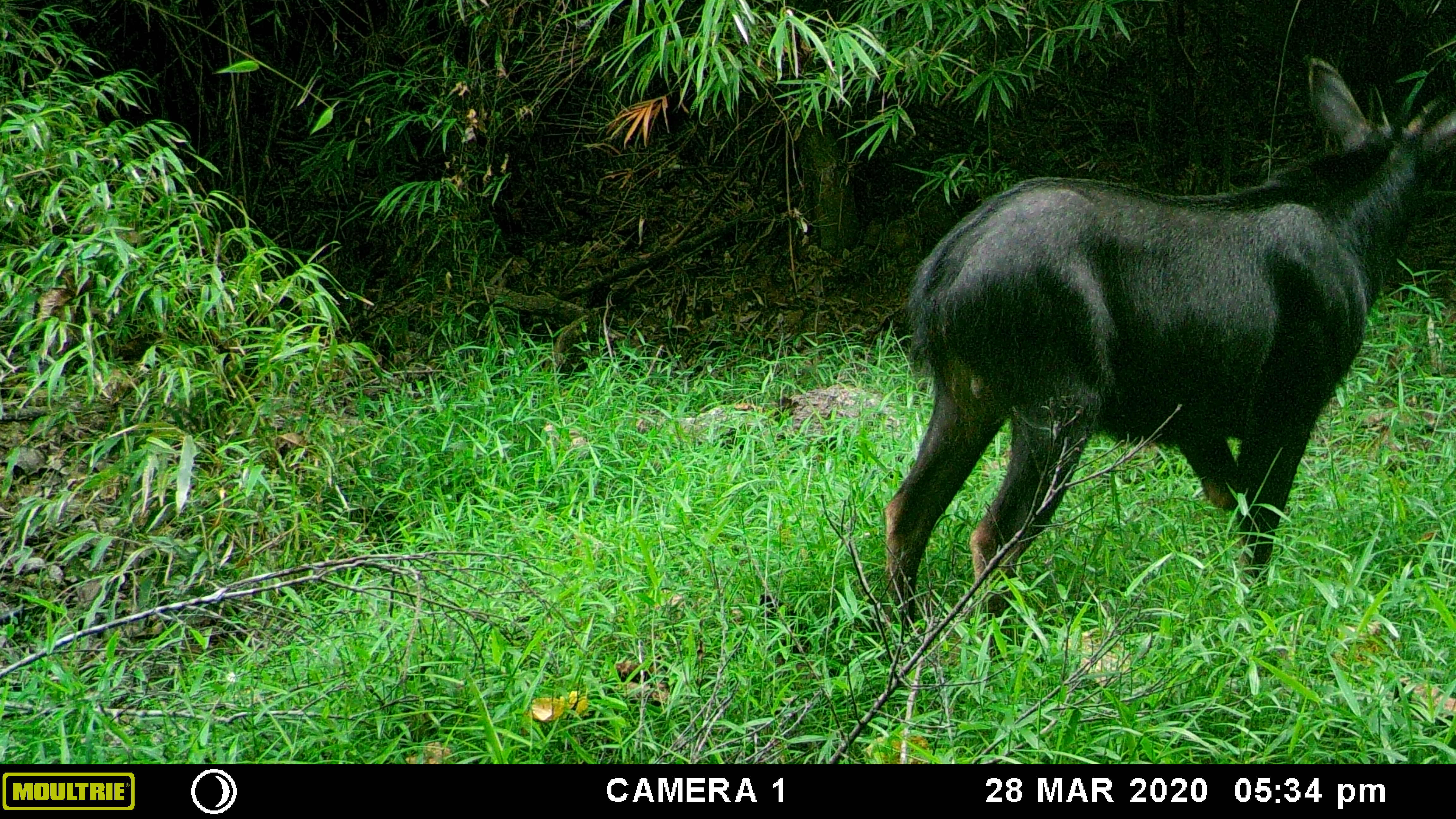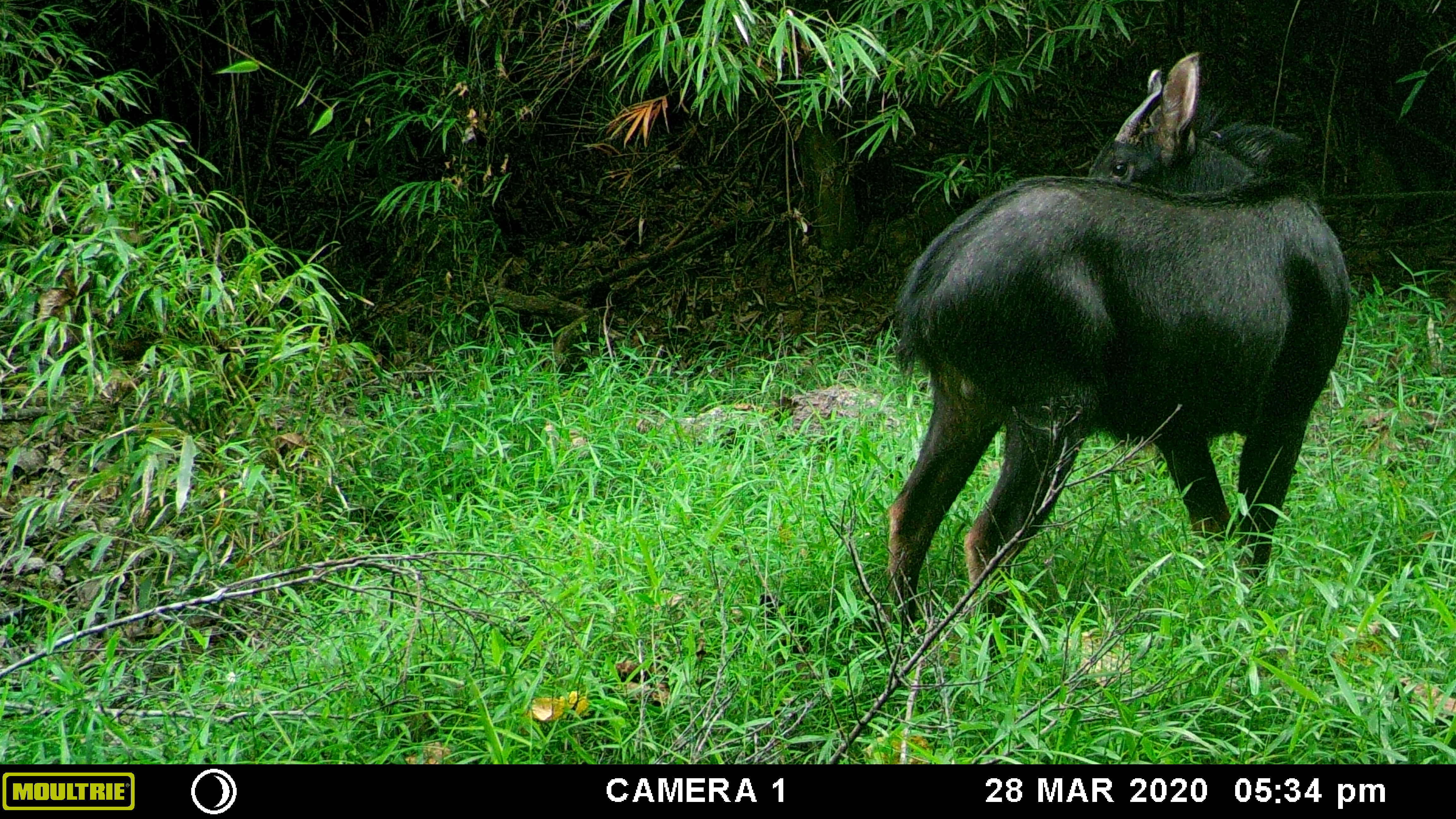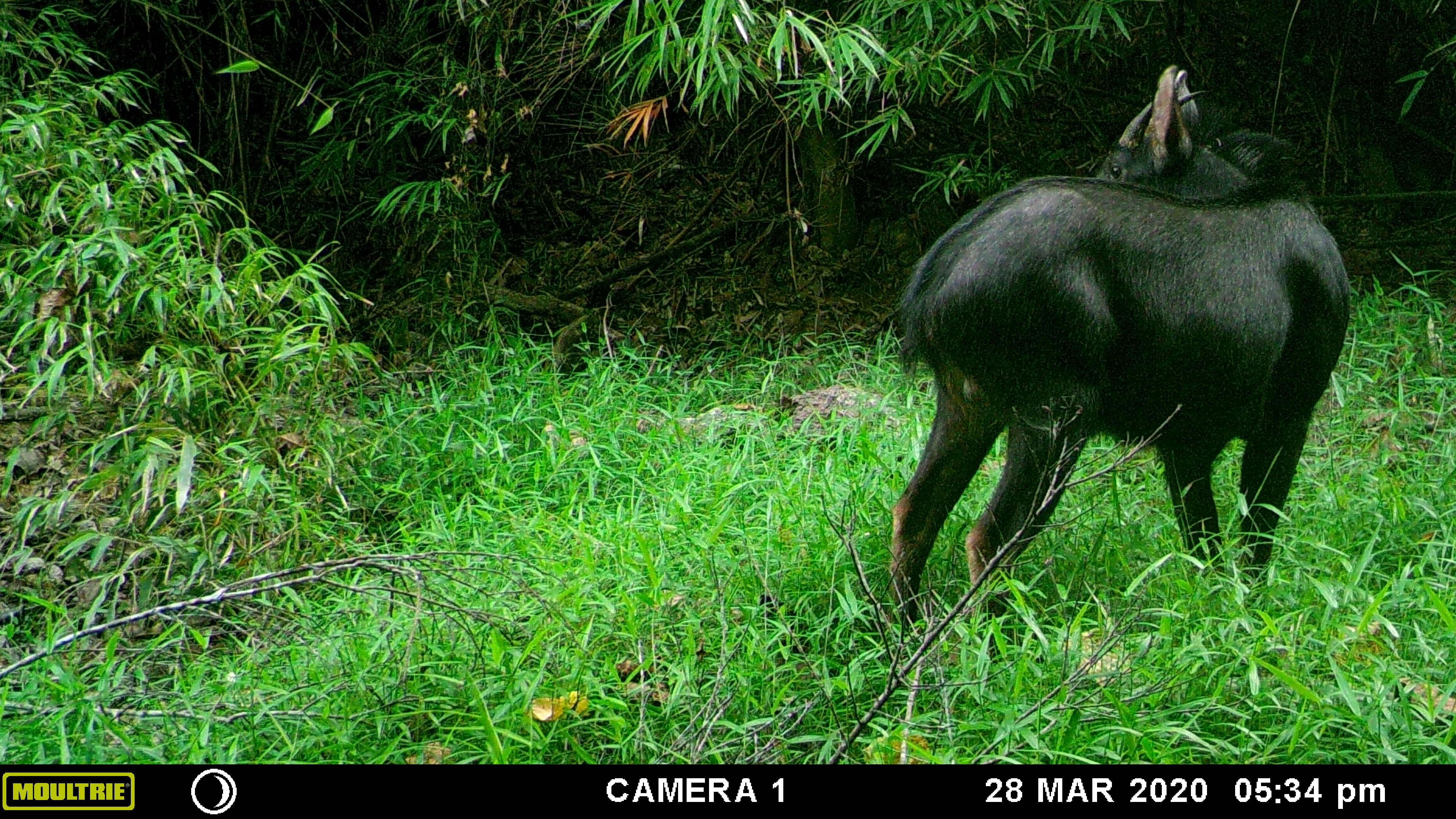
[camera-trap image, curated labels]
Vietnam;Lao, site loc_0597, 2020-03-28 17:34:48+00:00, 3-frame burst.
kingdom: Animalia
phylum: Chordata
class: Mammalia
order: Artiodactyla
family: Bovidae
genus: Capricornis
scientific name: Capricornis sumatraensis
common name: chinese serow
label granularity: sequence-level